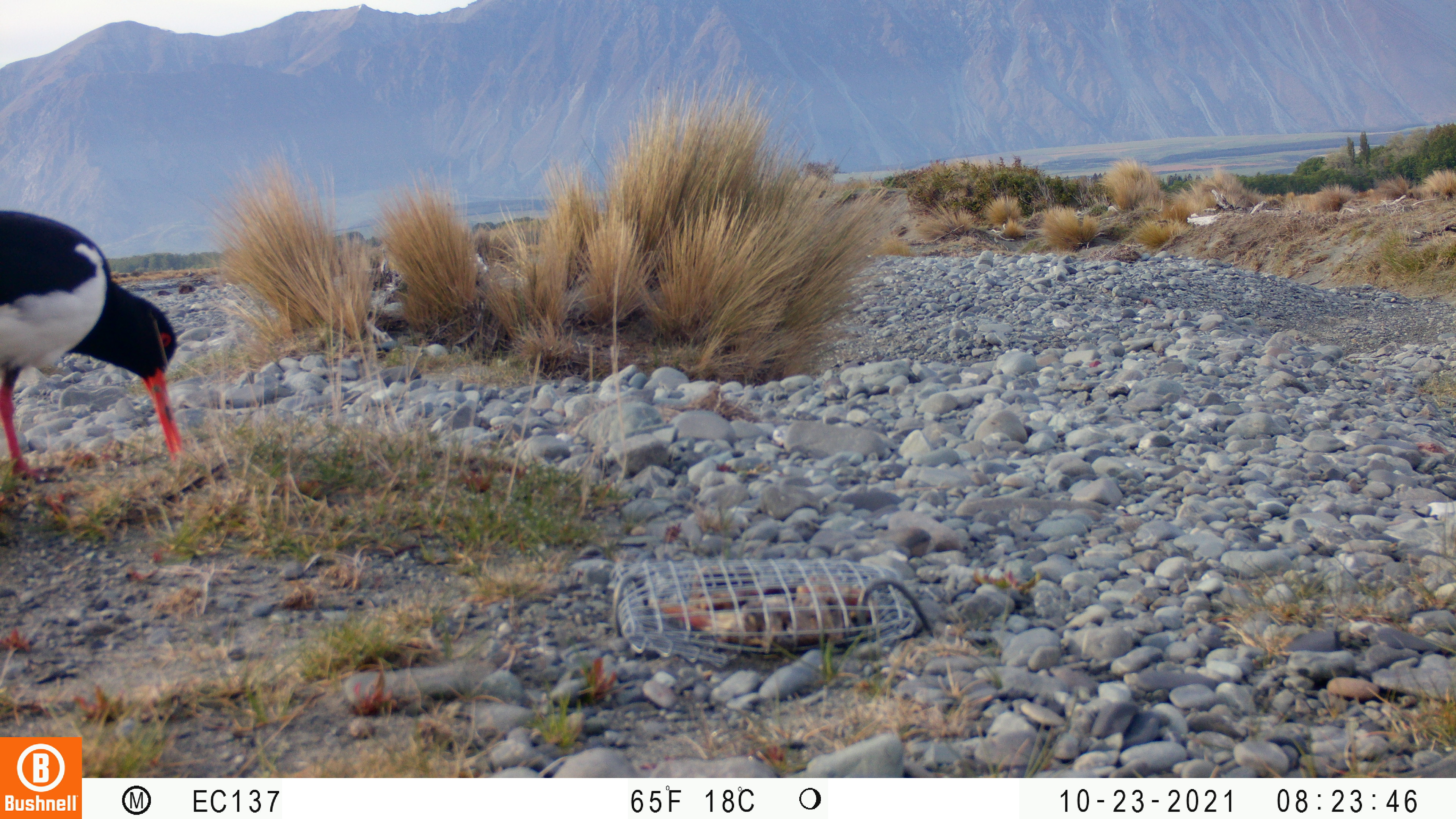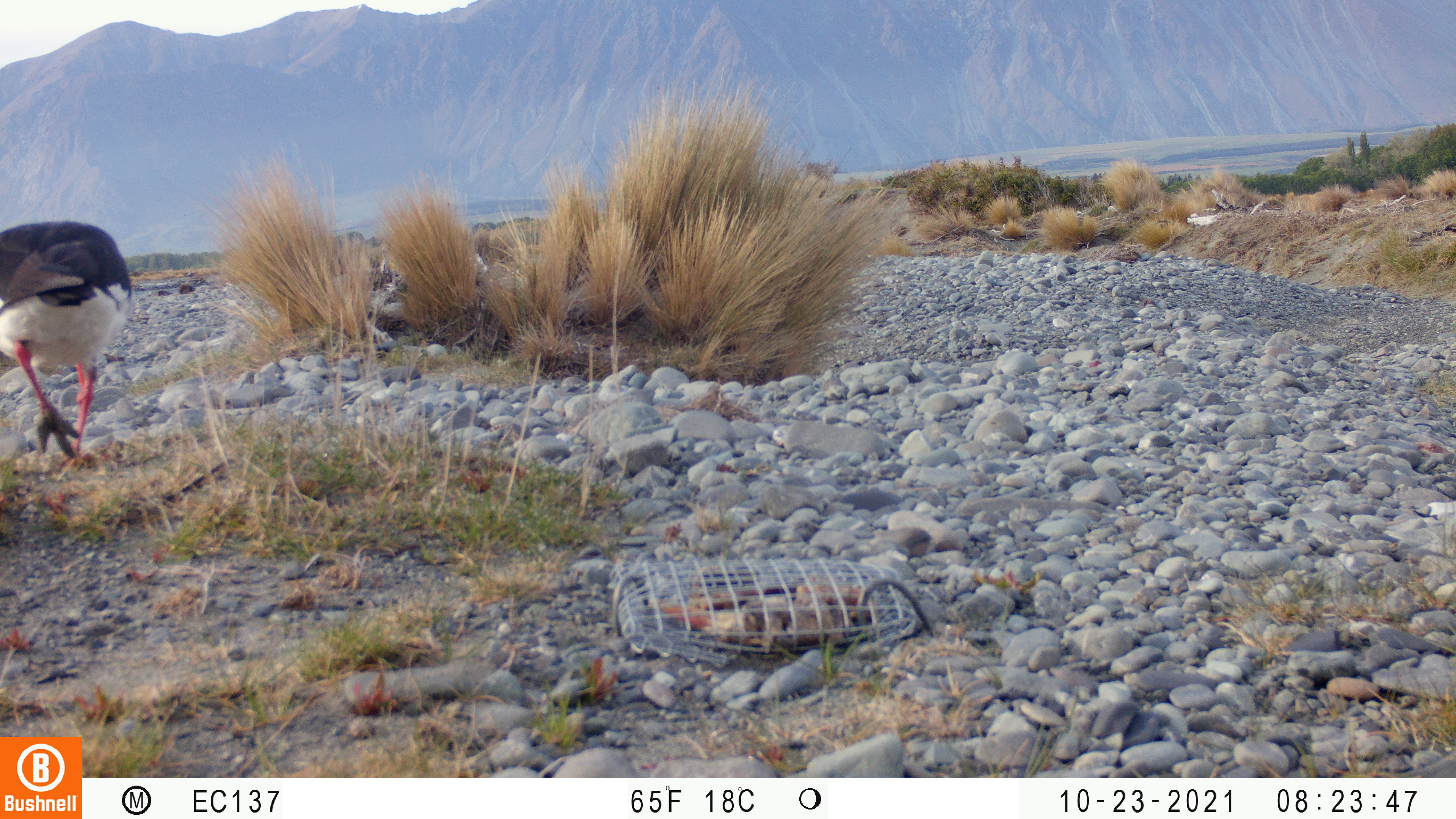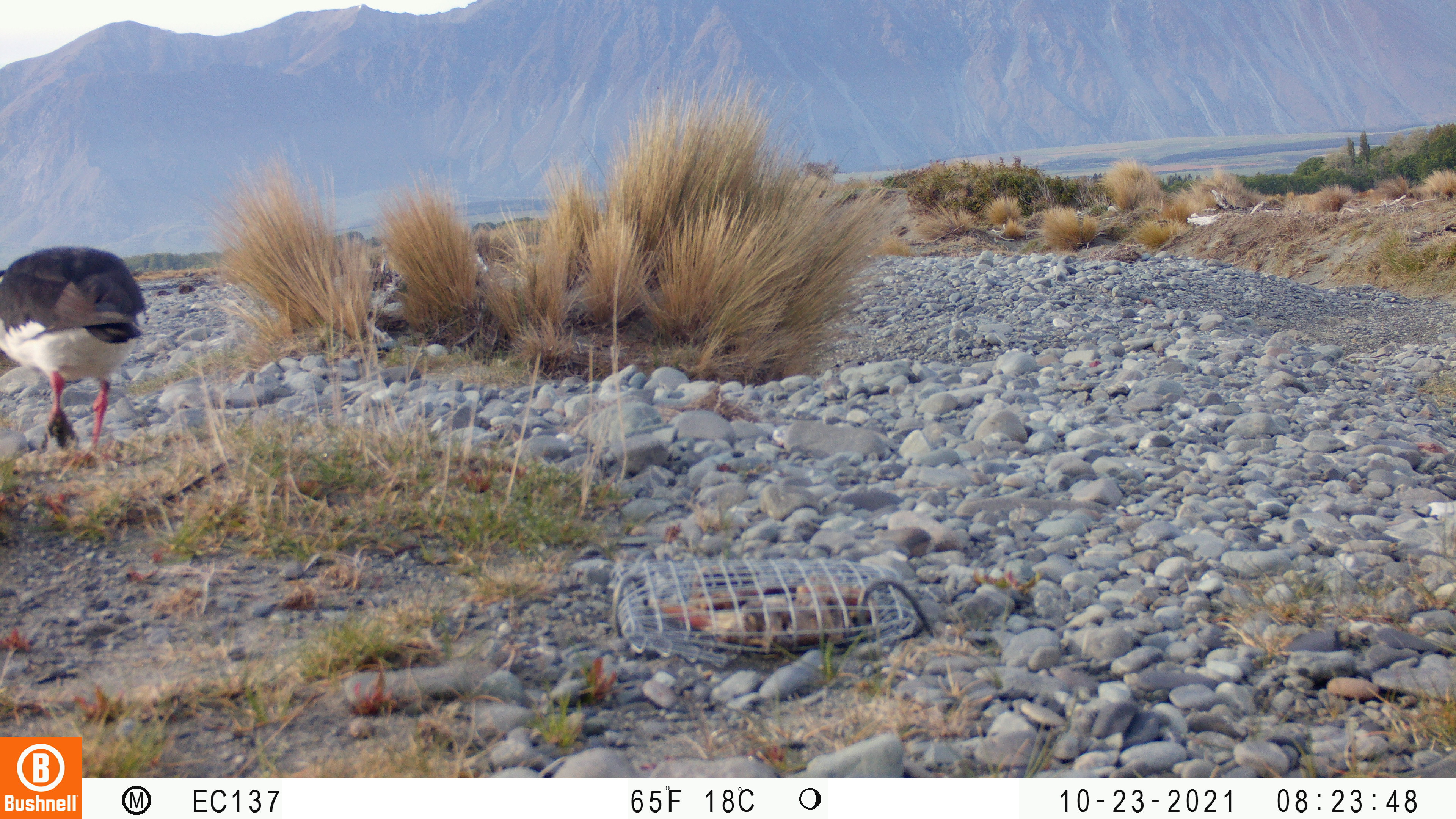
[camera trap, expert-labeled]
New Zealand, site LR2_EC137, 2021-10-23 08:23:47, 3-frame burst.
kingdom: Animalia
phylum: Chordata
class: Aves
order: Charadriiformes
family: Haematopodidae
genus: Haematopus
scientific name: Haematopus unicolor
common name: variable oystercatcher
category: oystercatcher